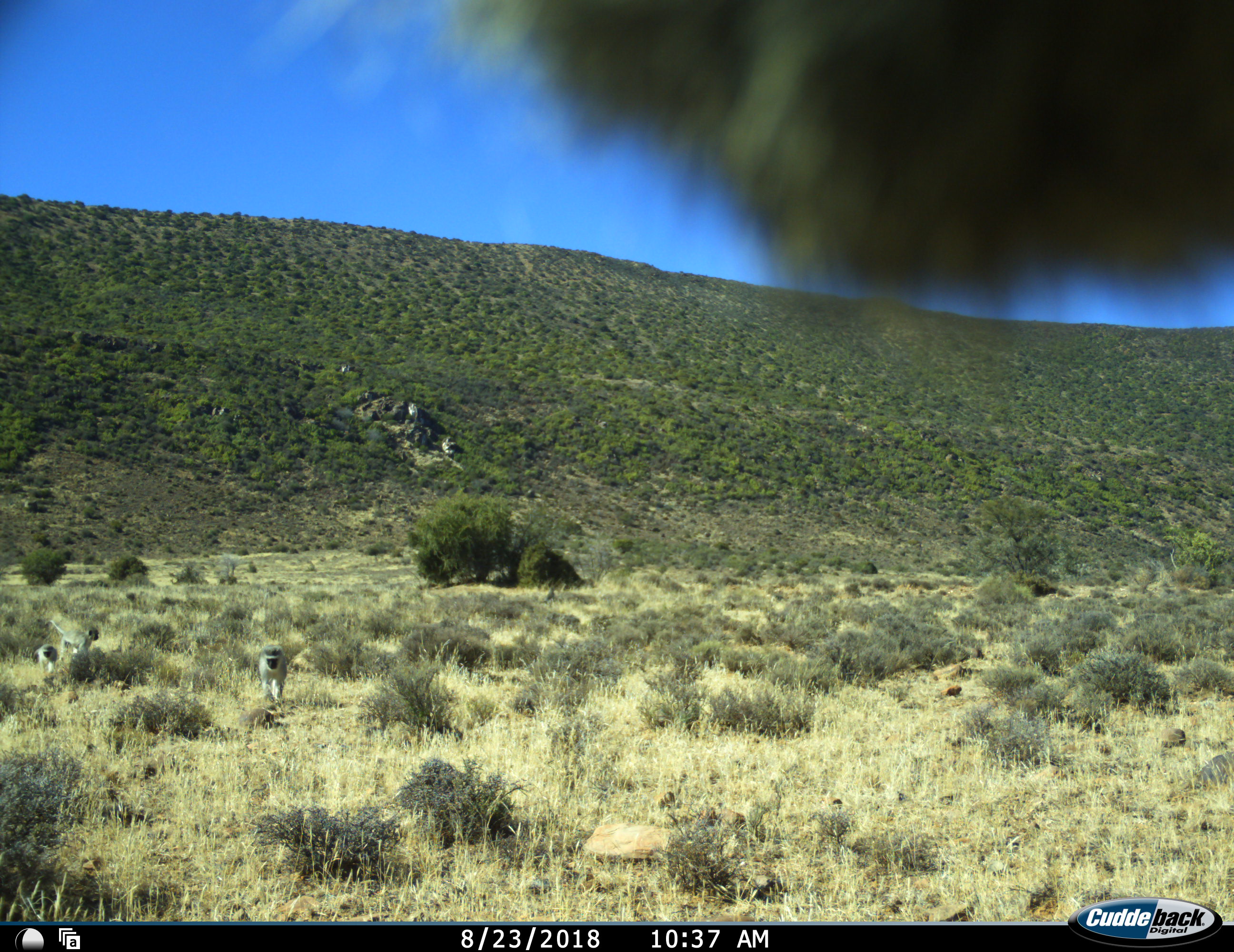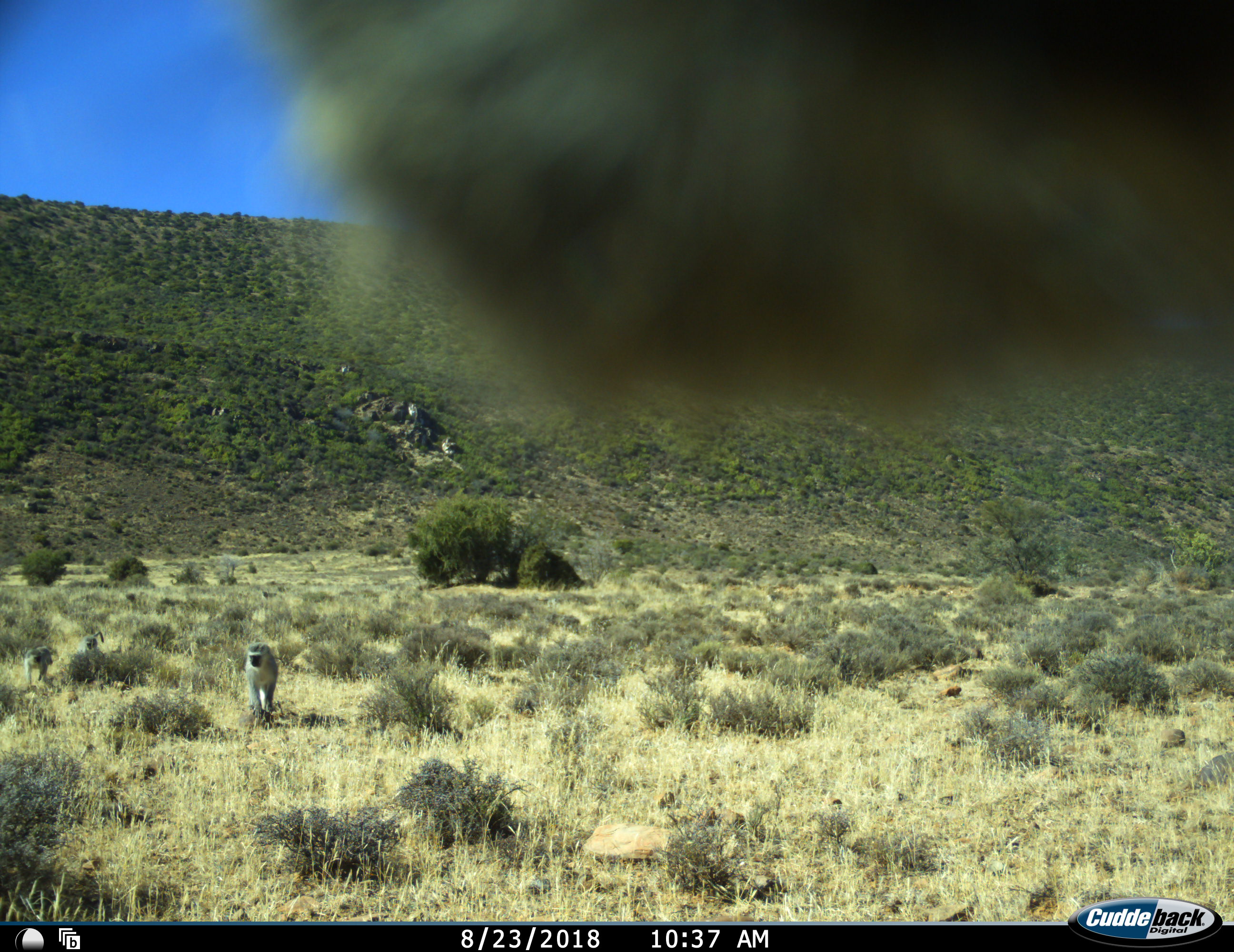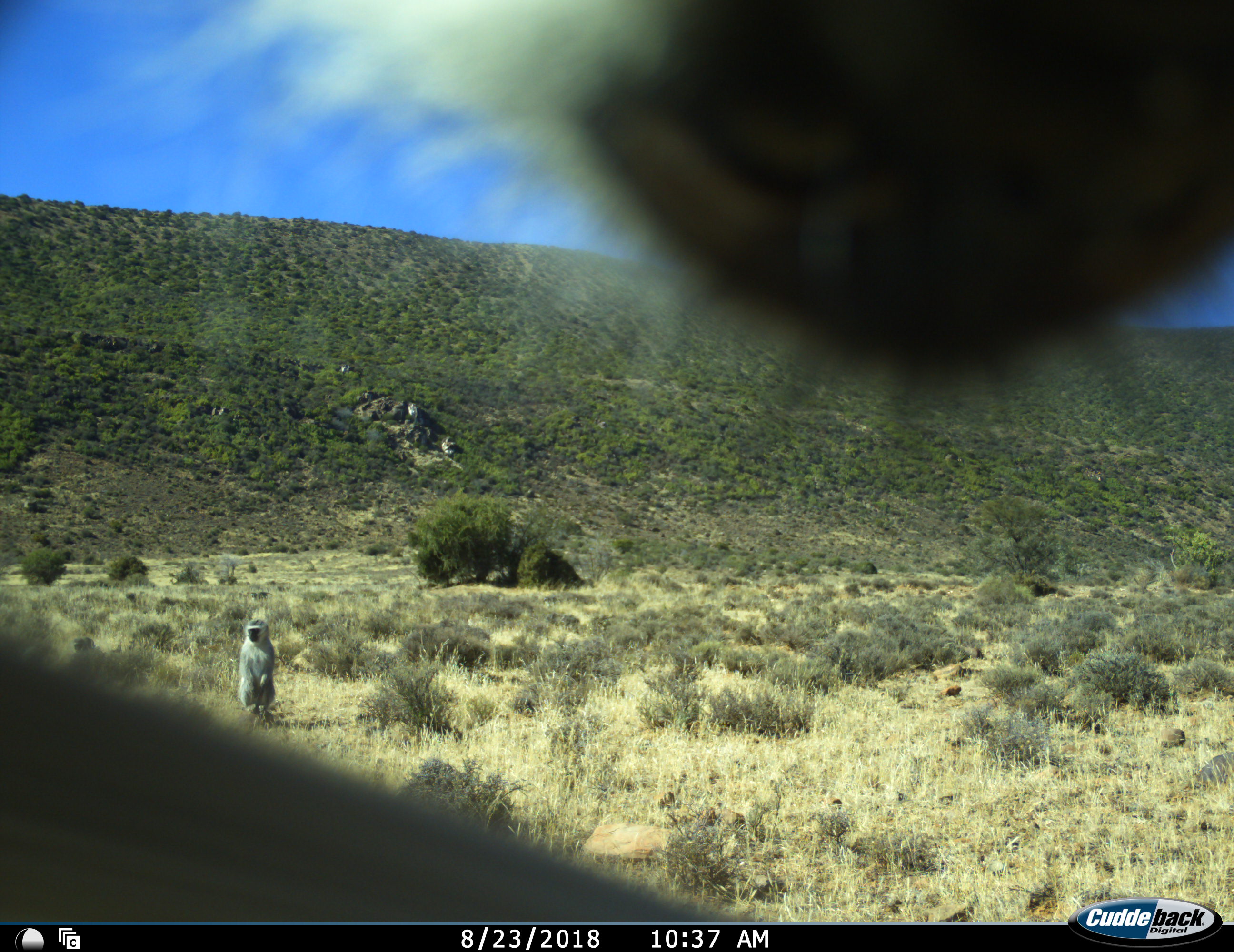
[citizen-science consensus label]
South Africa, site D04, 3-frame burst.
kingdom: Animalia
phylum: Chordata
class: Mammalia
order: Primates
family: Cercopithecidae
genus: Chlorocebus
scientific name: Chlorocebus pygerythrus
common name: vervet monkey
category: monkeyvervet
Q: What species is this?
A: Monkeyvervet (vervet monkey) (Chlorocebus pygerythrus).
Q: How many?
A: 5.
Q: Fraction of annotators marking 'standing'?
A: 30%.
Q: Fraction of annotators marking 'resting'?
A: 10%.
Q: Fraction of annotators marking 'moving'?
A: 80%.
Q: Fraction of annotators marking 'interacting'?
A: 0%.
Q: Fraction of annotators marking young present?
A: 10%.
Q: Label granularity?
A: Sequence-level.